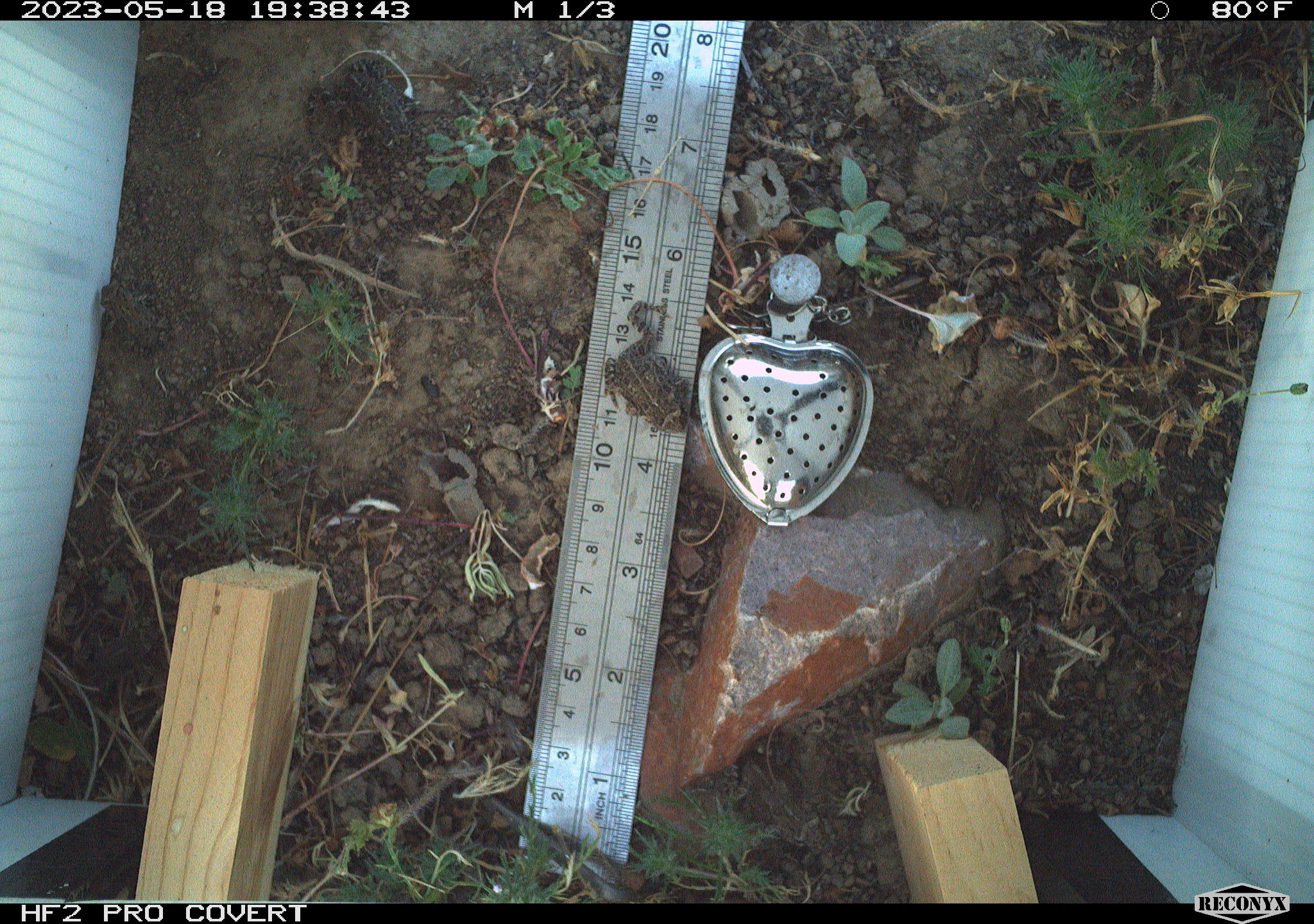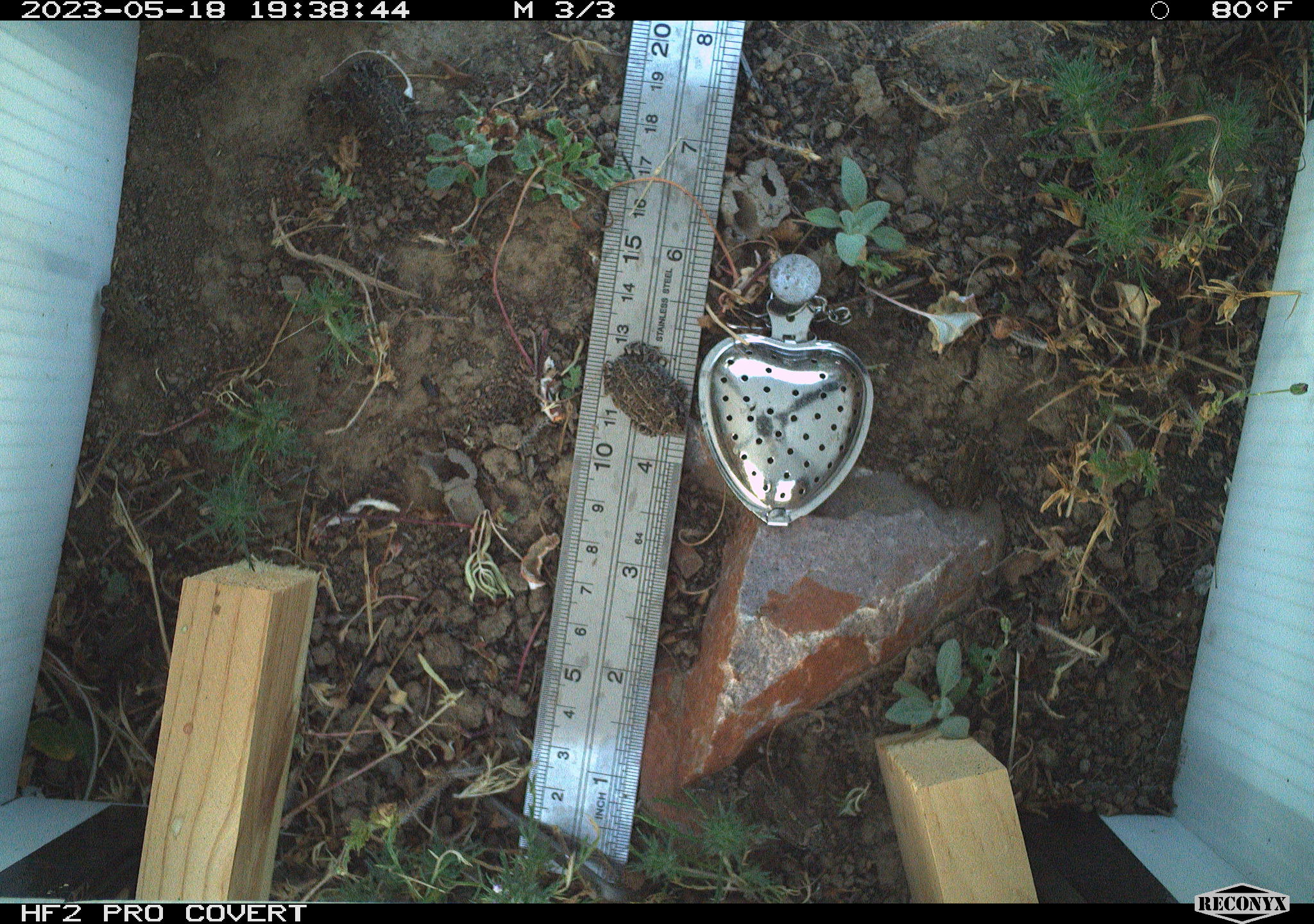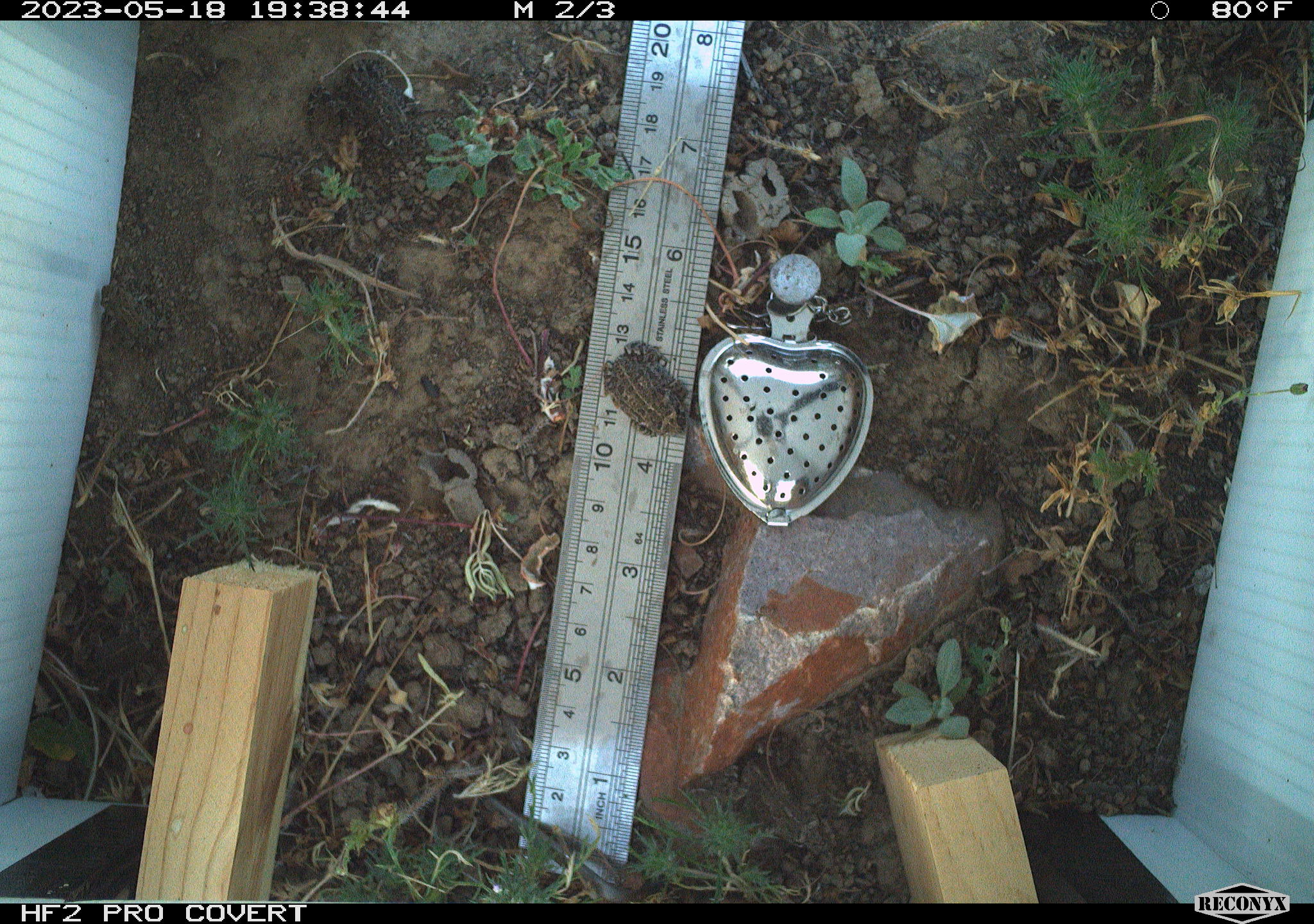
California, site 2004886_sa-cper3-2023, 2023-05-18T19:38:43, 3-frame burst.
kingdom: Animalia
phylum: Chordata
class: Amphibia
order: Anura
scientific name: Anura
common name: frogs